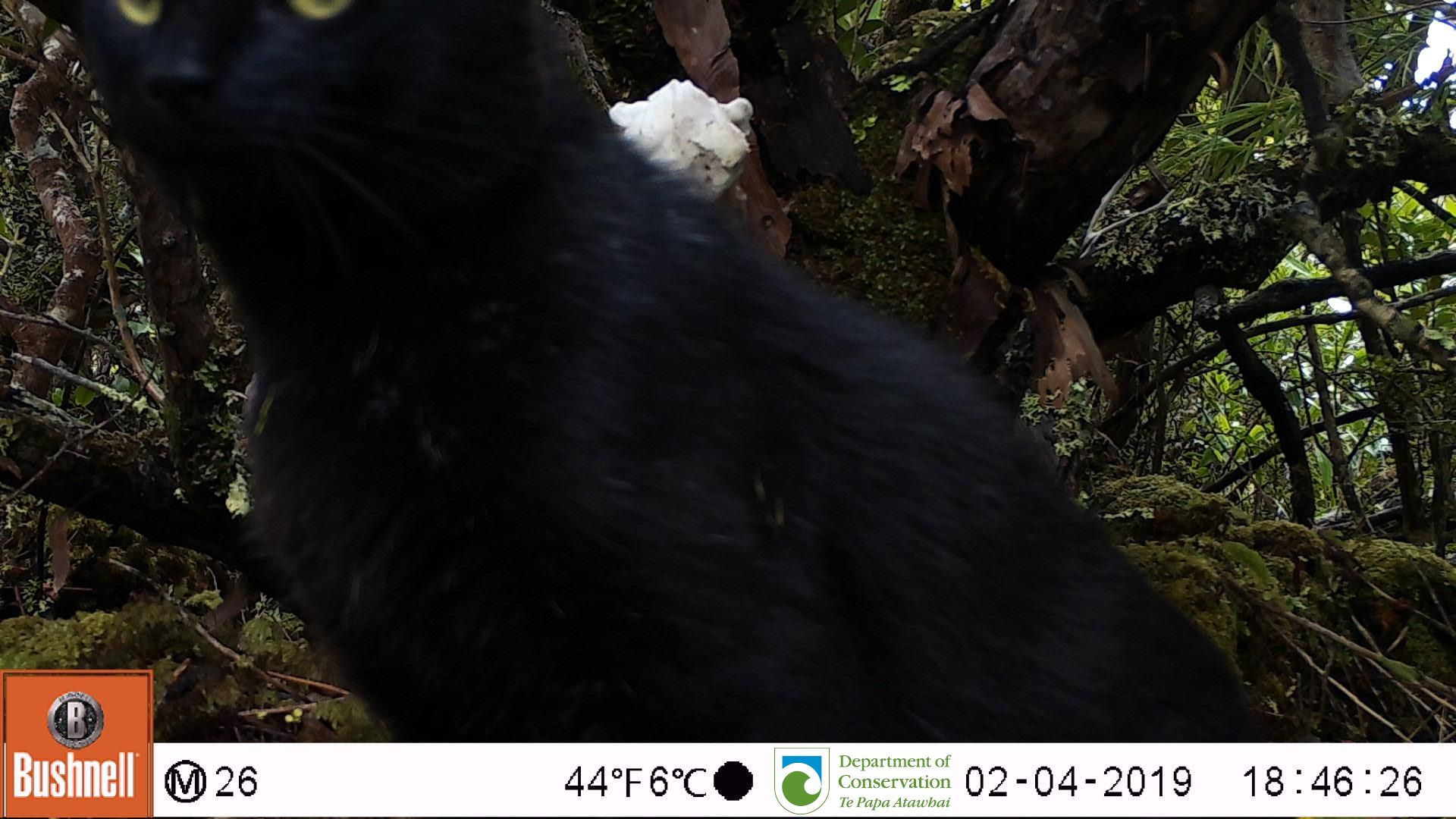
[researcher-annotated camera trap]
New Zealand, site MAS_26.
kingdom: Animalia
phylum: Chordata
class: Mammalia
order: Carnivora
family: Felidae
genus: Felis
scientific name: Felis catus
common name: domestic cat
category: cat